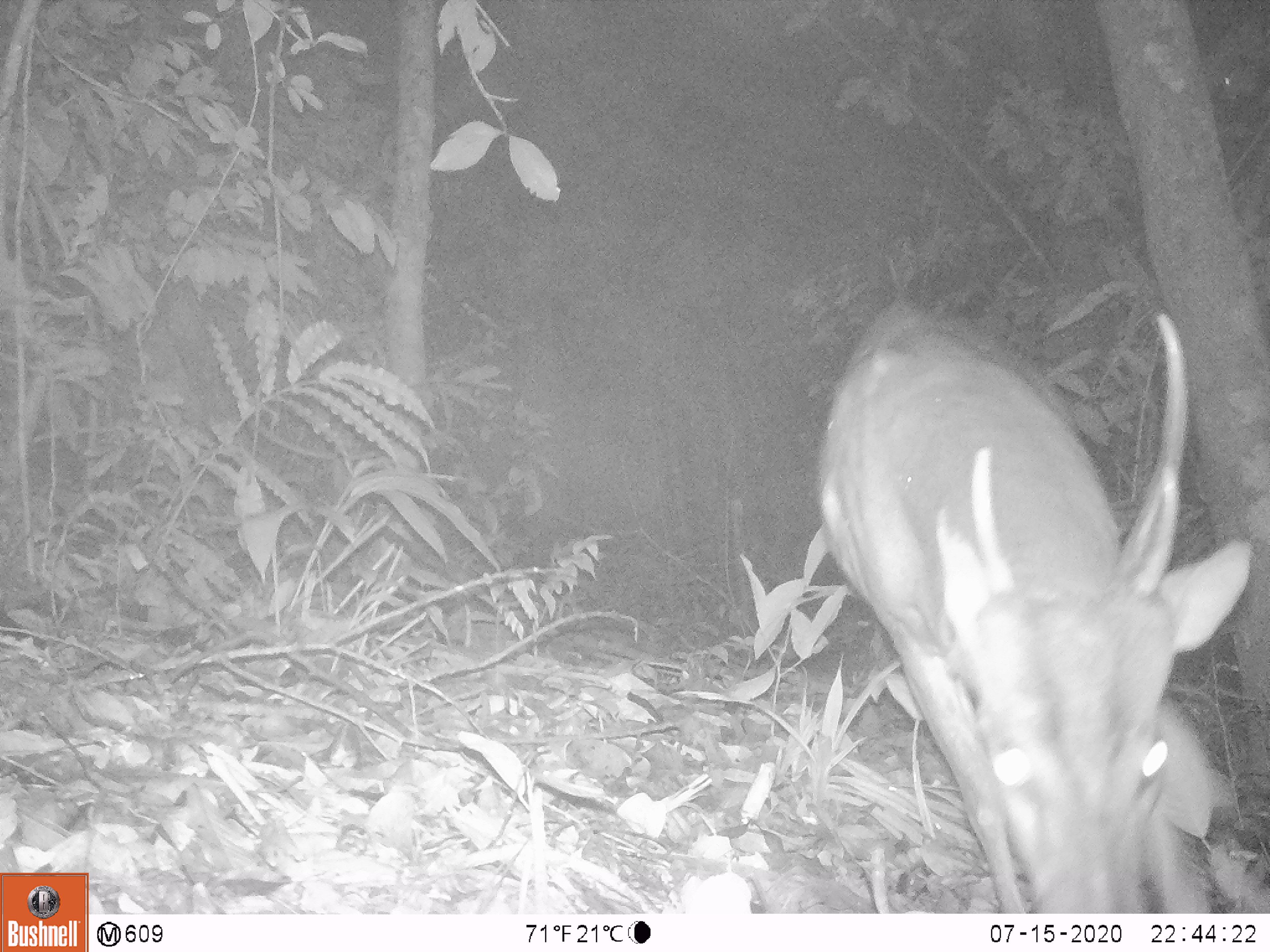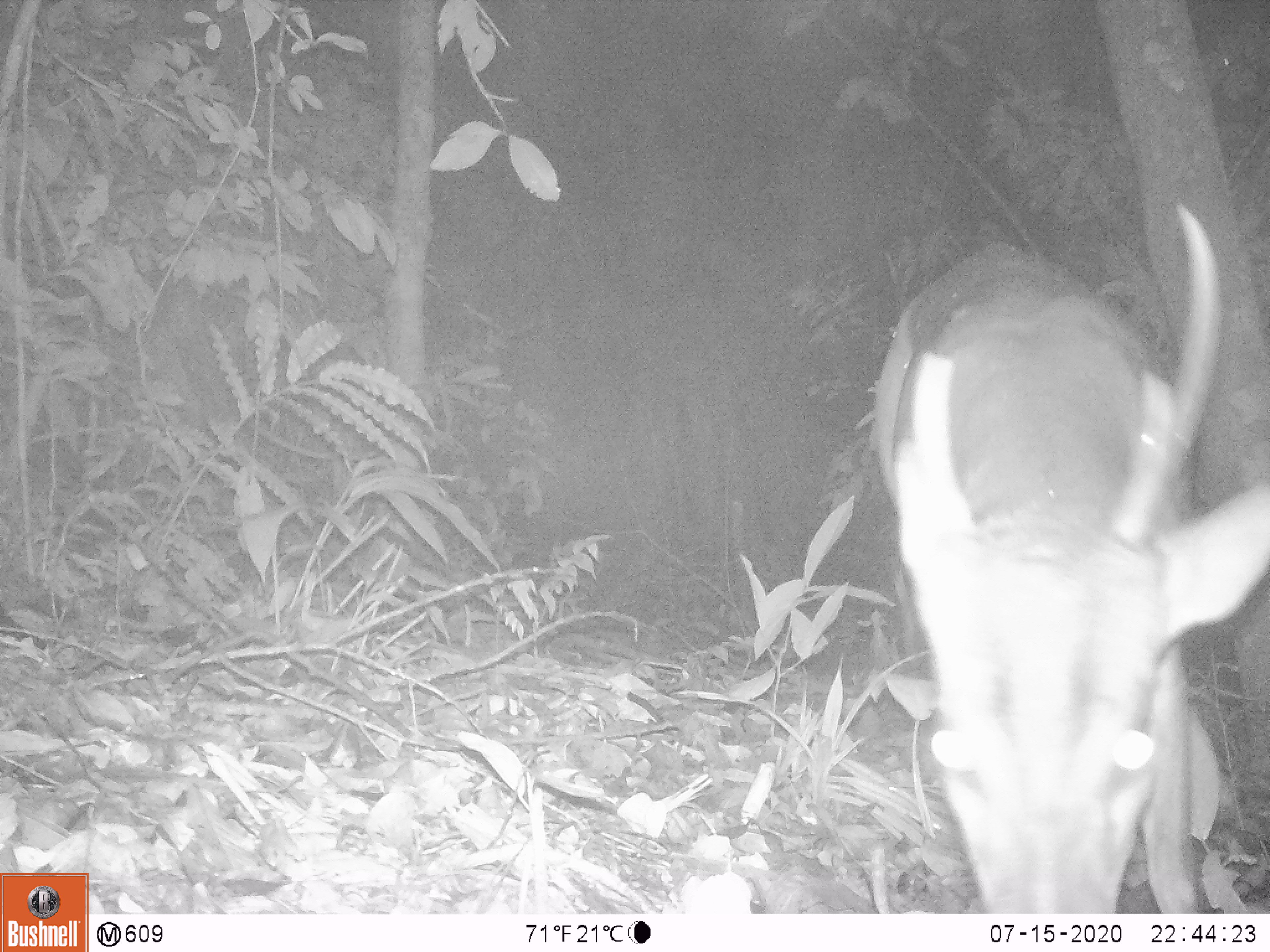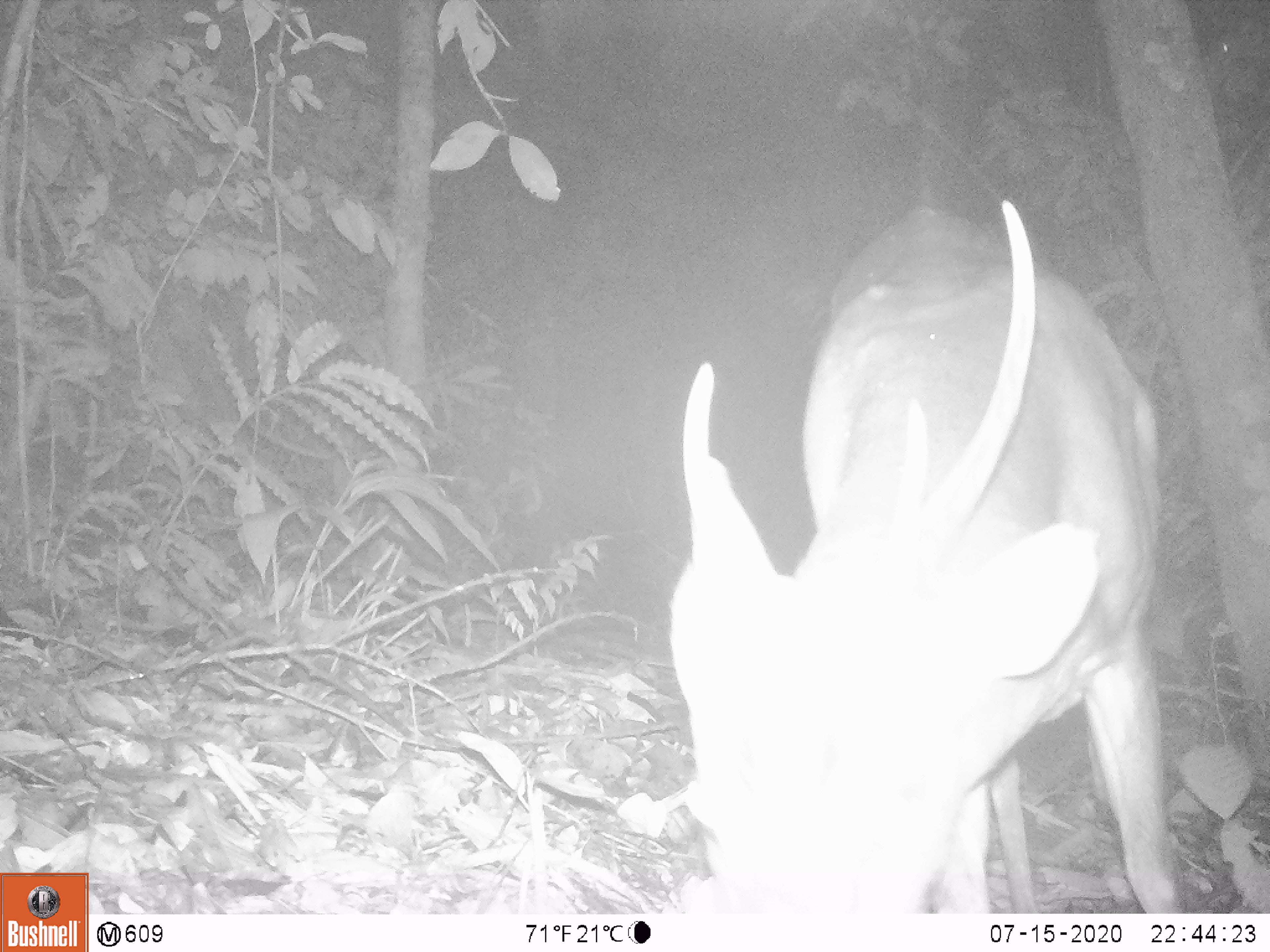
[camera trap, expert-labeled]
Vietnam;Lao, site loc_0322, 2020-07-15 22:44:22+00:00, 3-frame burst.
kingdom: Animalia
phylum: Chordata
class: Mammalia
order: Artiodactyla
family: Cervidae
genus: Muntiacus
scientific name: Muntiacus vuquangensis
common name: large-antlered muntjac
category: large antlered muntjac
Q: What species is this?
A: Large antlered muntjac (large-antlered muntjac) (Muntiacus vuquangensis).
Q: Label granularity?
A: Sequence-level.